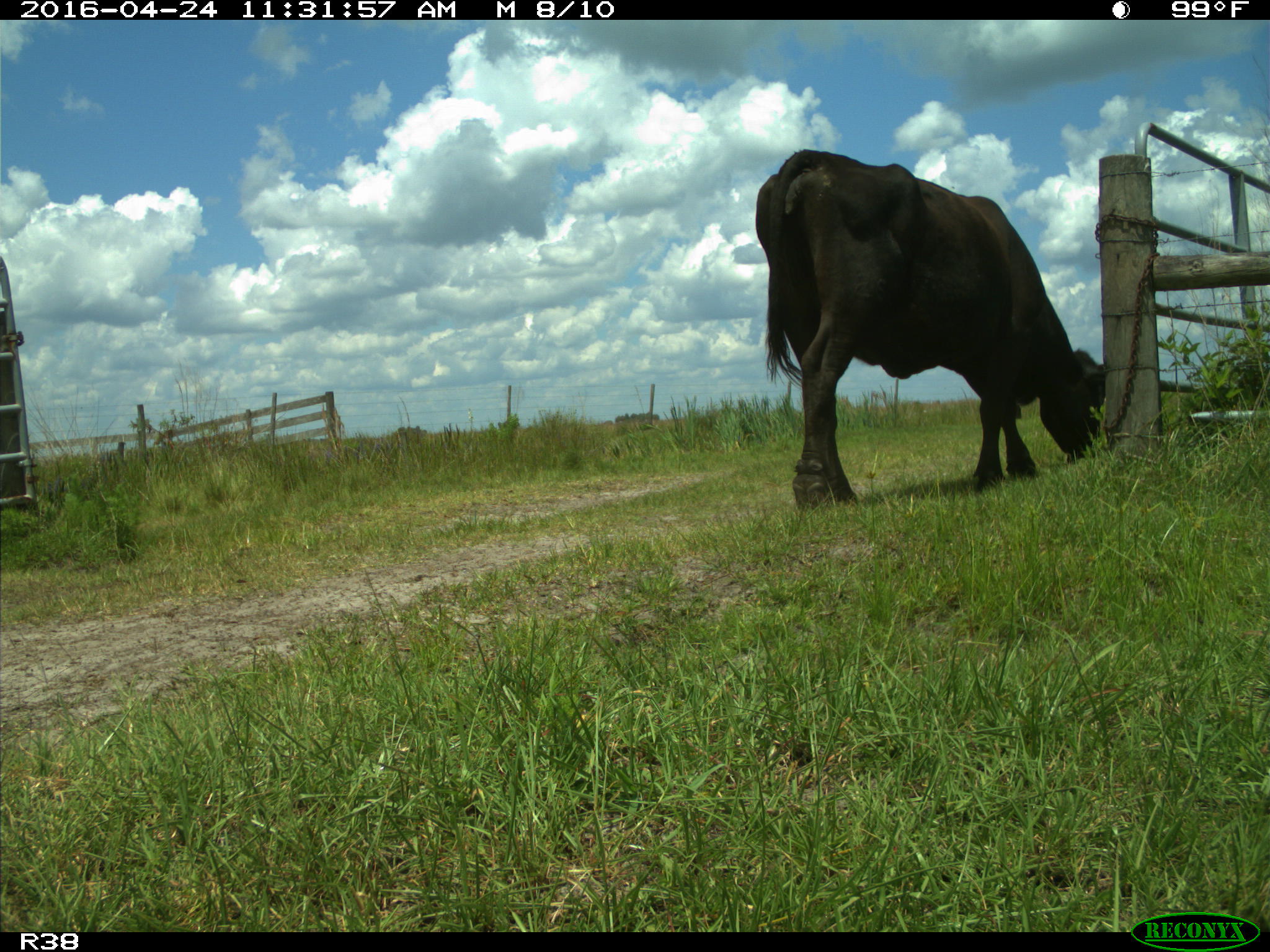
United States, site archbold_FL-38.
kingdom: Animalia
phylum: Chordata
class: Mammalia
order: Artiodactyla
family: Bovidae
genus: Bos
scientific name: Bos taurus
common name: domestic cow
Bos taurus (domestic cow).